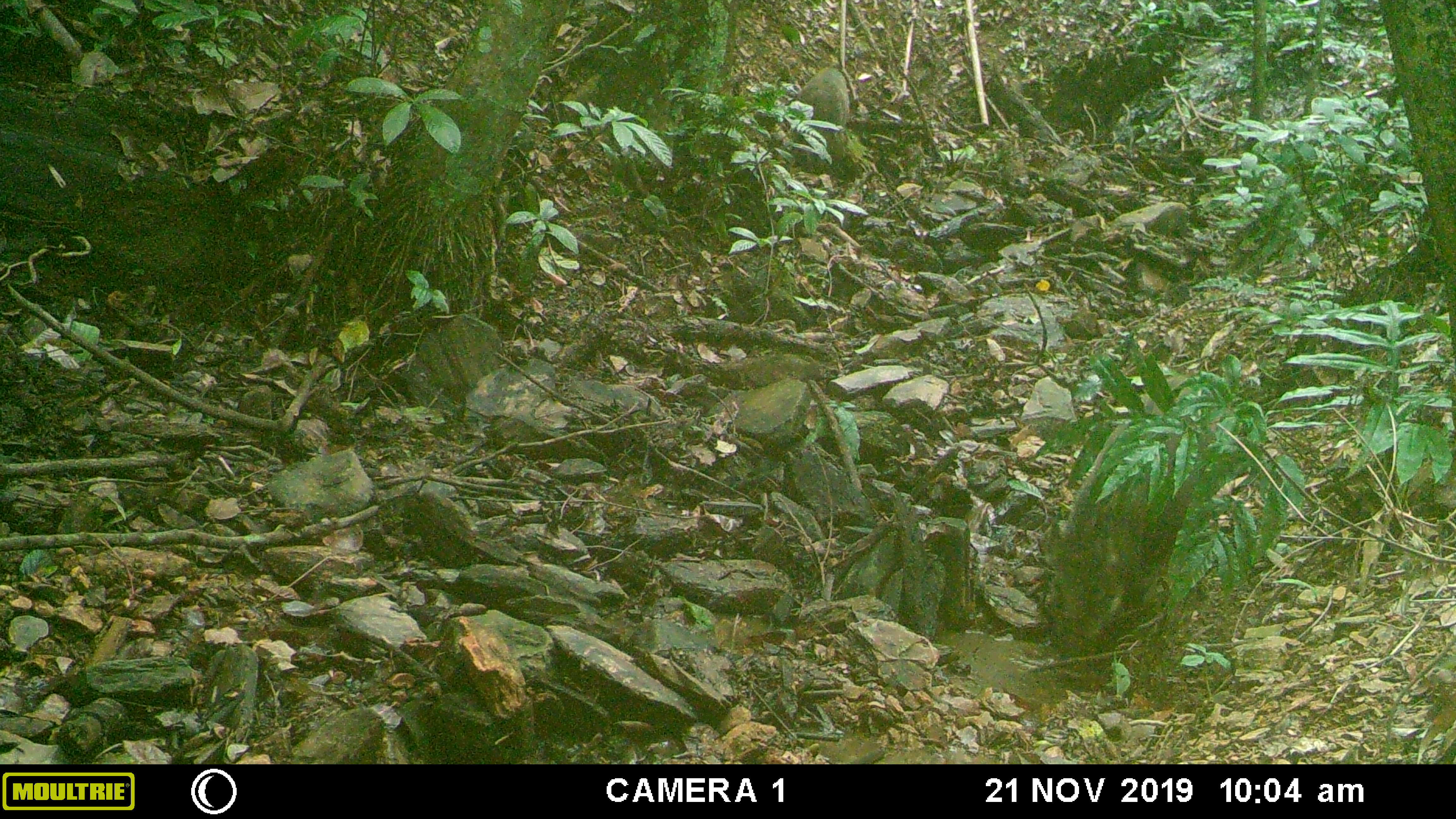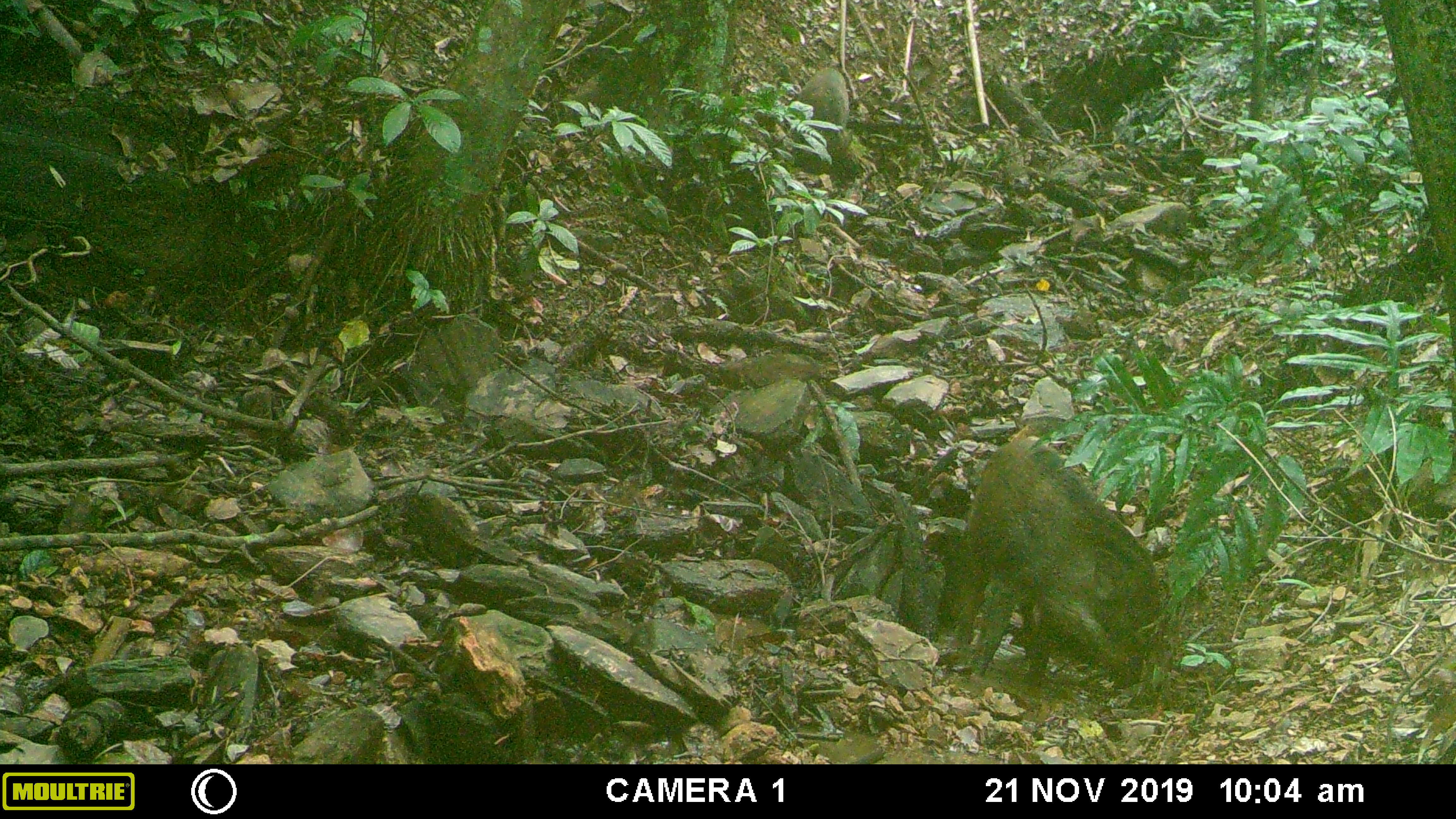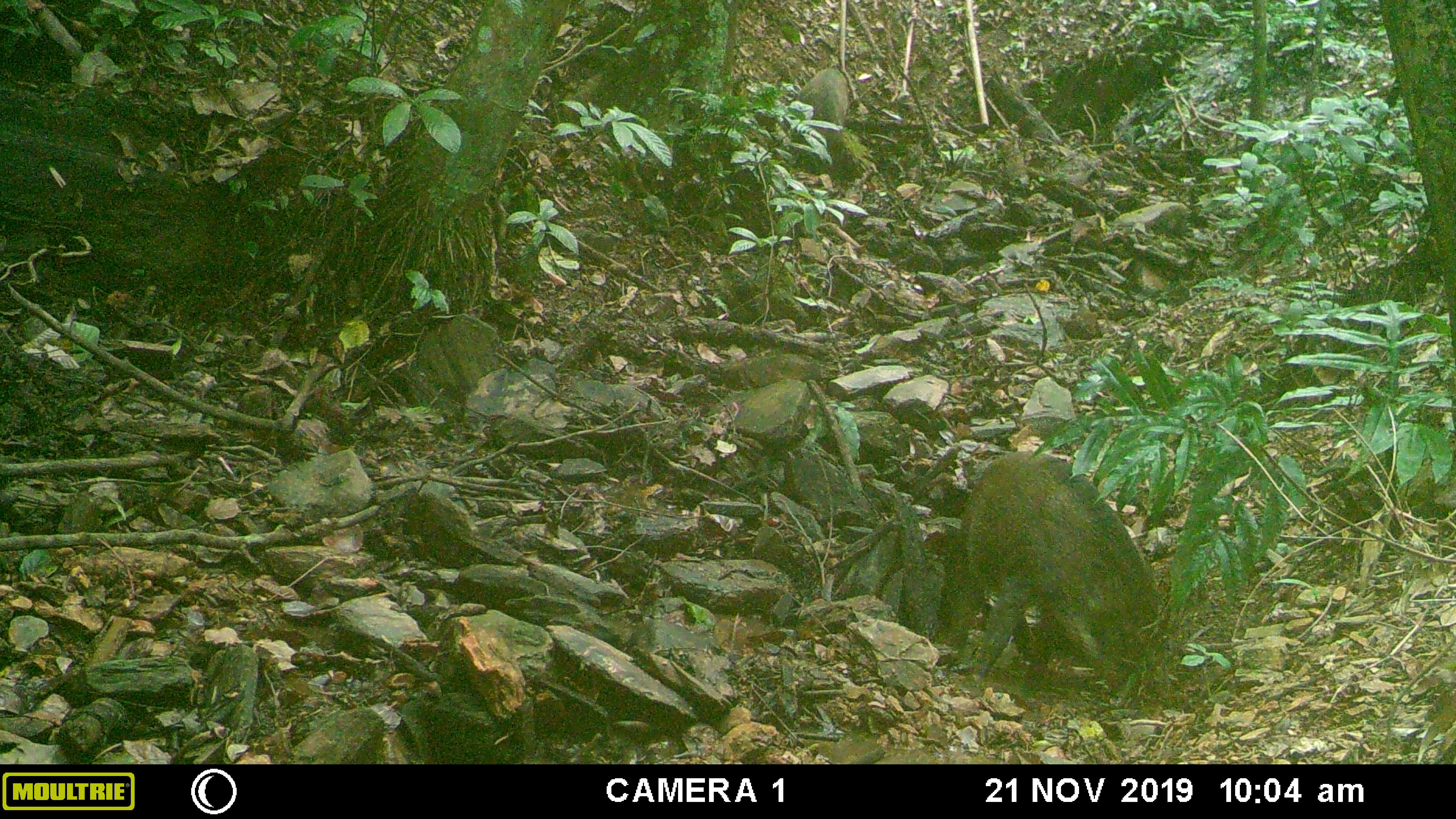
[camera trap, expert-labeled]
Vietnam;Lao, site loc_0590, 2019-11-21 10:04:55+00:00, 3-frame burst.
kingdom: Animalia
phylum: Chordata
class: Mammalia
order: Artiodactyla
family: Suidae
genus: Sus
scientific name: Sus scrofa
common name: eurasian wild pig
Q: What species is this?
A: Eurasian wild pig (Sus scrofa).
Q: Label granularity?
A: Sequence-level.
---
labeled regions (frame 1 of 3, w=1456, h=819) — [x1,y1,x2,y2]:
eurasian wild pig: [1032,369,1241,695]; [793,66,852,168]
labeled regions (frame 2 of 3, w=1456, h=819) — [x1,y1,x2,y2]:
eurasian wild pig: [950,426,1166,694]; [793,65,852,165]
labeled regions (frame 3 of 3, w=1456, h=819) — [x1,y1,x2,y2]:
eurasian wild pig: [950,446,1166,694]; [791,65,850,163]